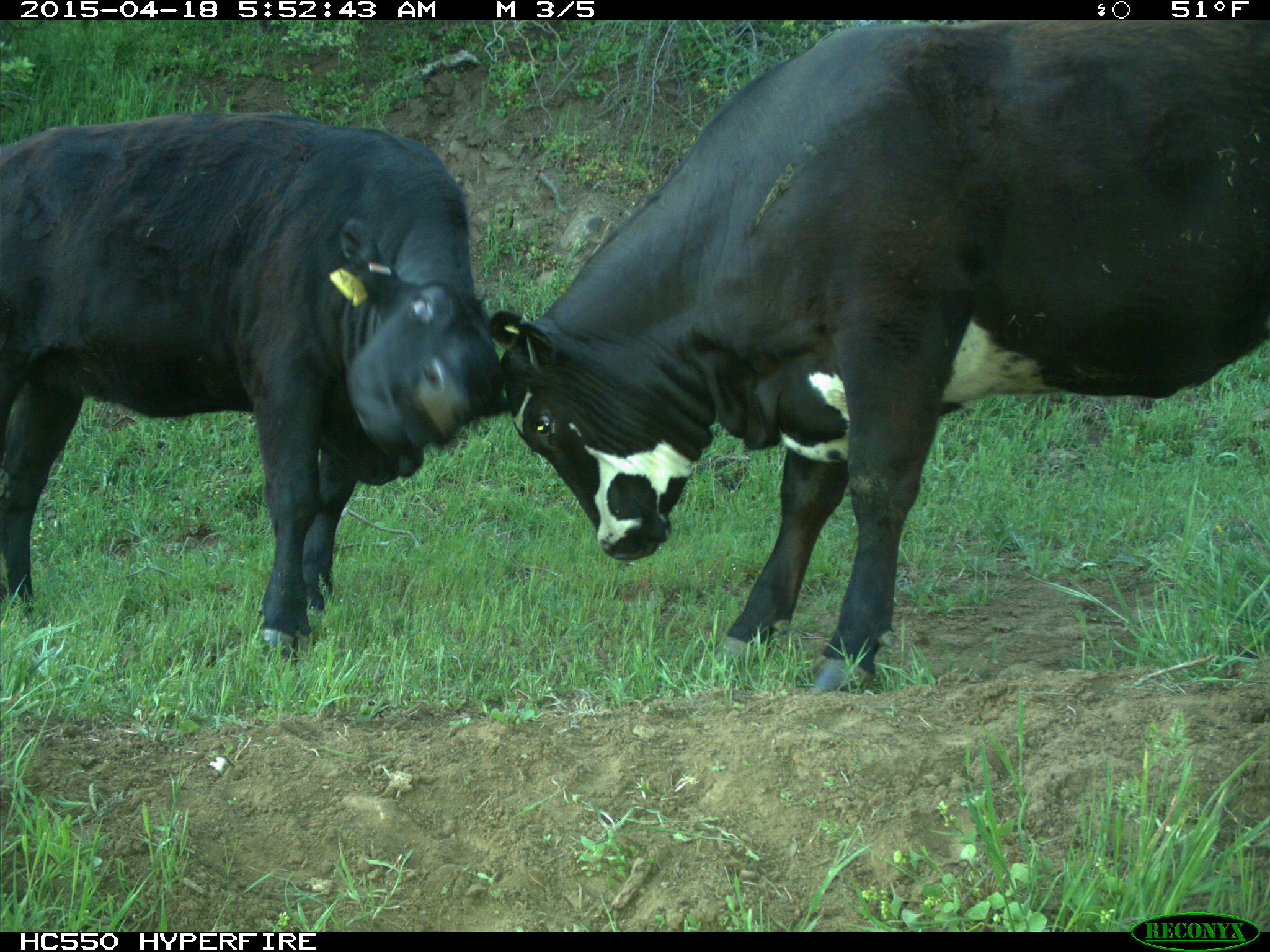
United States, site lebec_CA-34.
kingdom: Animalia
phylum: Chordata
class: Mammalia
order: Artiodactyla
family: Bovidae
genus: Bos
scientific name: Bos taurus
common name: domestic cow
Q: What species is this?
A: Bos taurus (domestic cow).